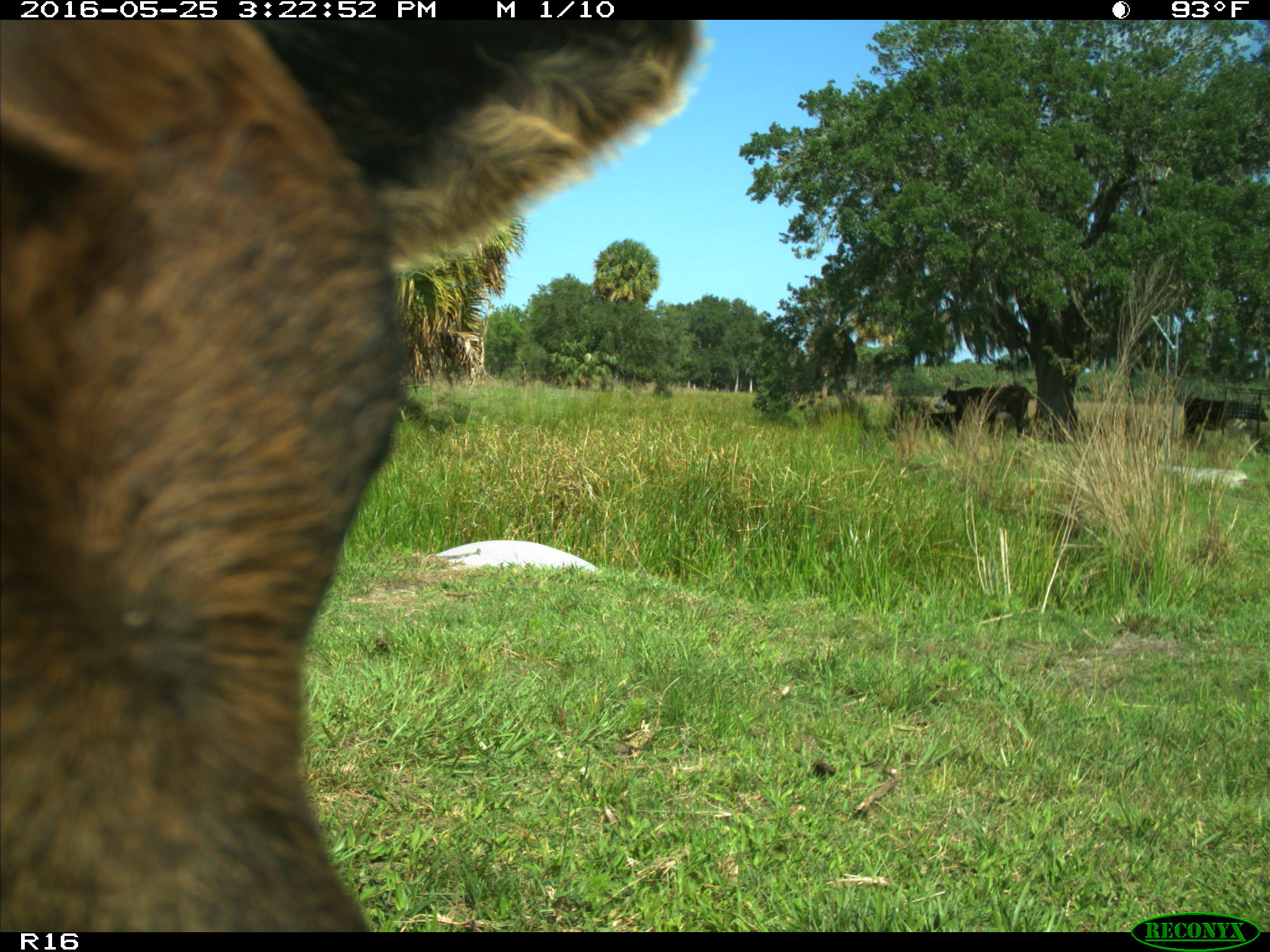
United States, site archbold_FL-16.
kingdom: Animalia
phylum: Chordata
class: Mammalia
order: Artiodactyla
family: Bovidae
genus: Bos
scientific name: Bos taurus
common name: domestic cow